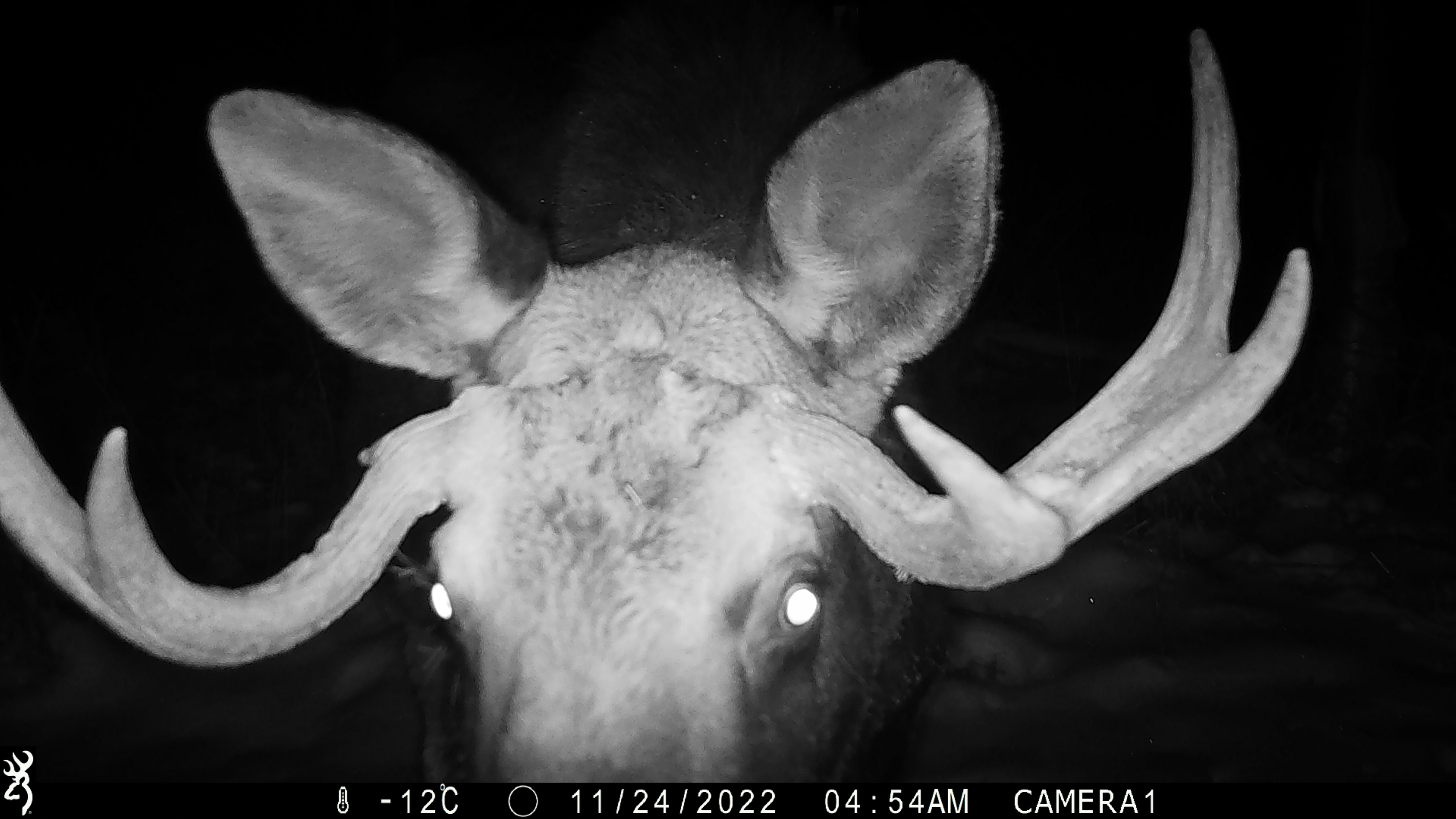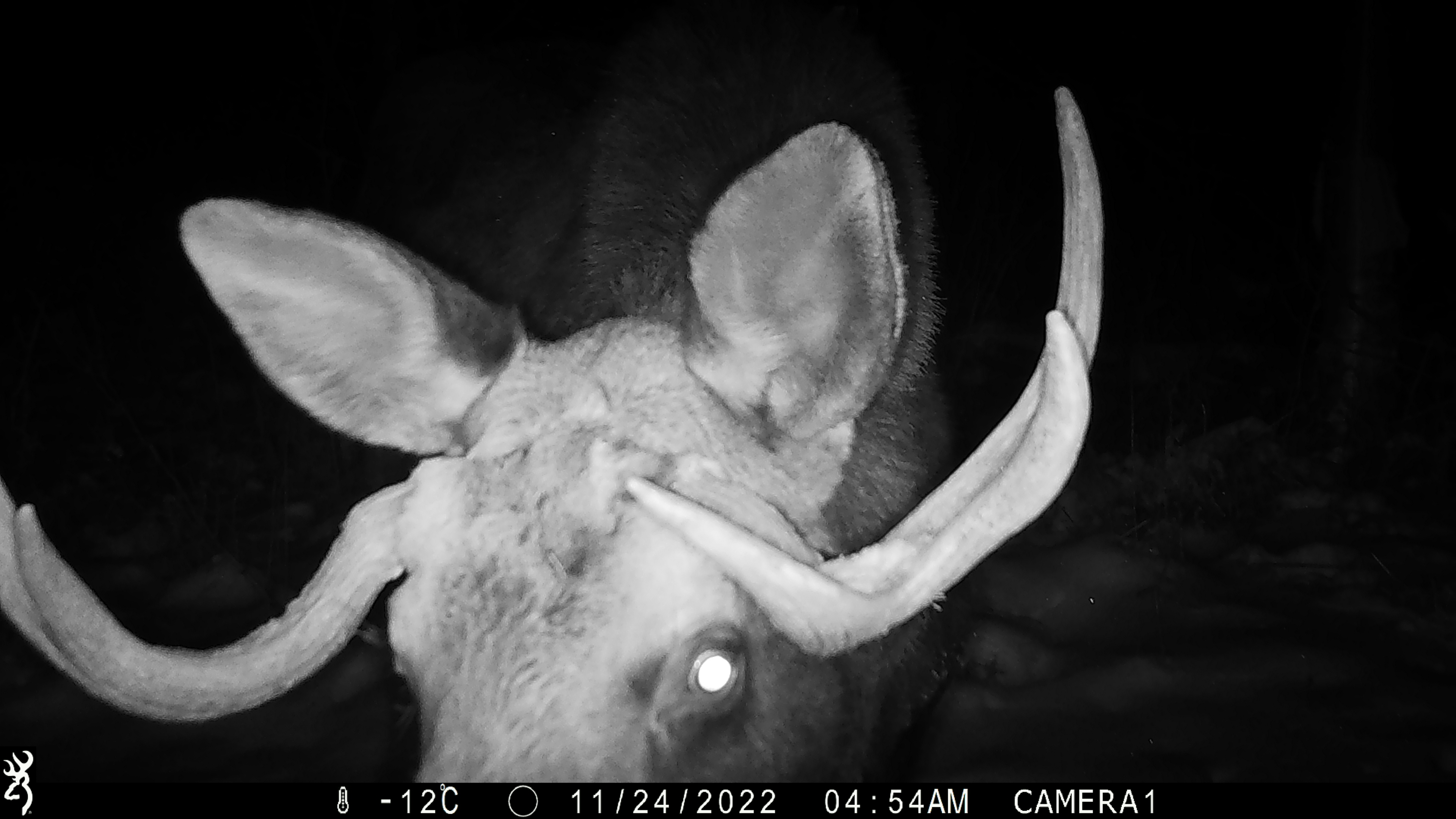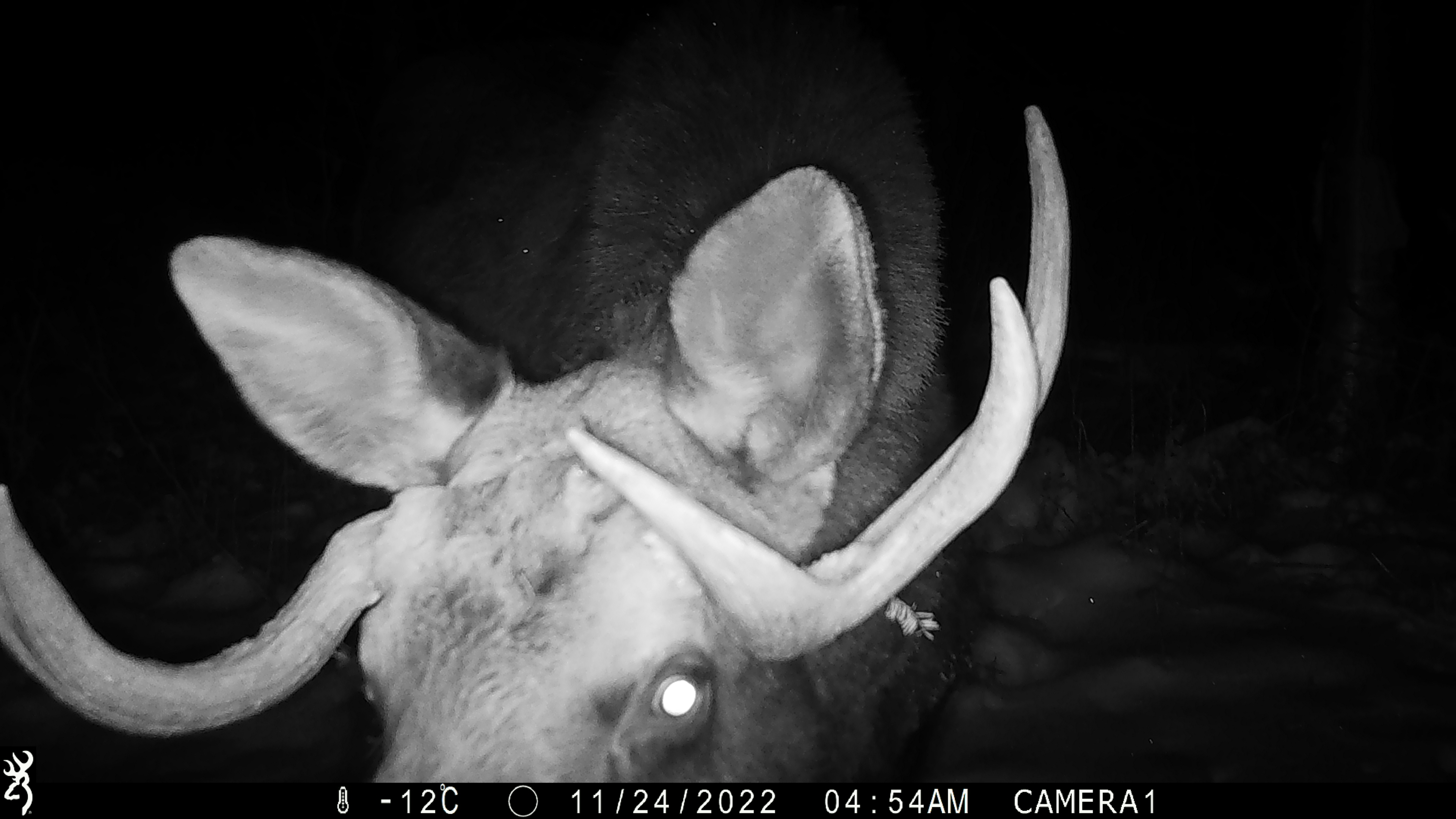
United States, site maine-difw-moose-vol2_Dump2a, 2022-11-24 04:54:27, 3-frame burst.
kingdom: Animalia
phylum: Chordata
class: Mammalia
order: Artiodactyla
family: Cervidae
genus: Alces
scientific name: Alces alces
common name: moose